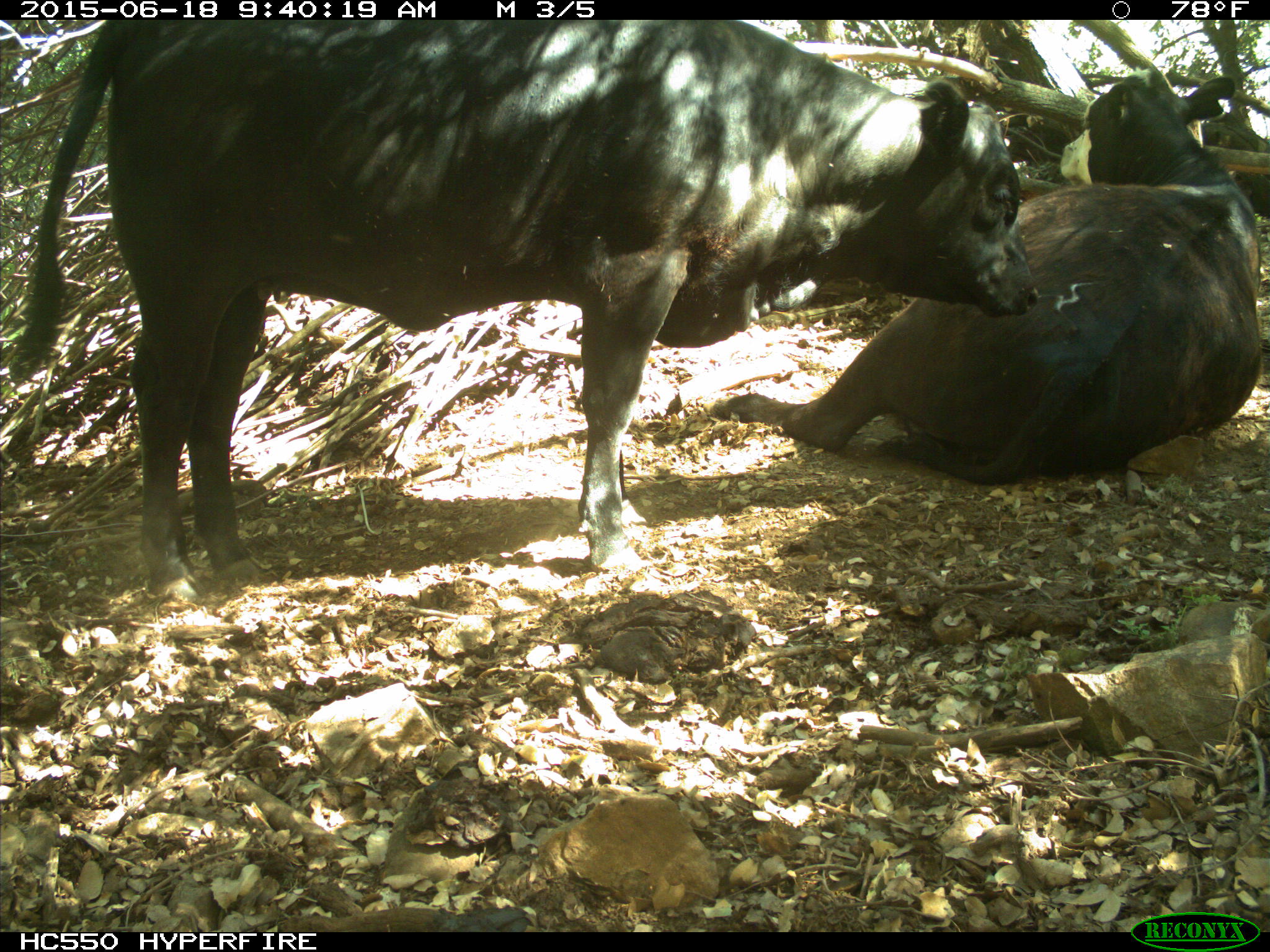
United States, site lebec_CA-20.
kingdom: Animalia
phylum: Chordata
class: Mammalia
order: Artiodactyla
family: Bovidae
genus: Bos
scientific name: Bos taurus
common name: domestic cow